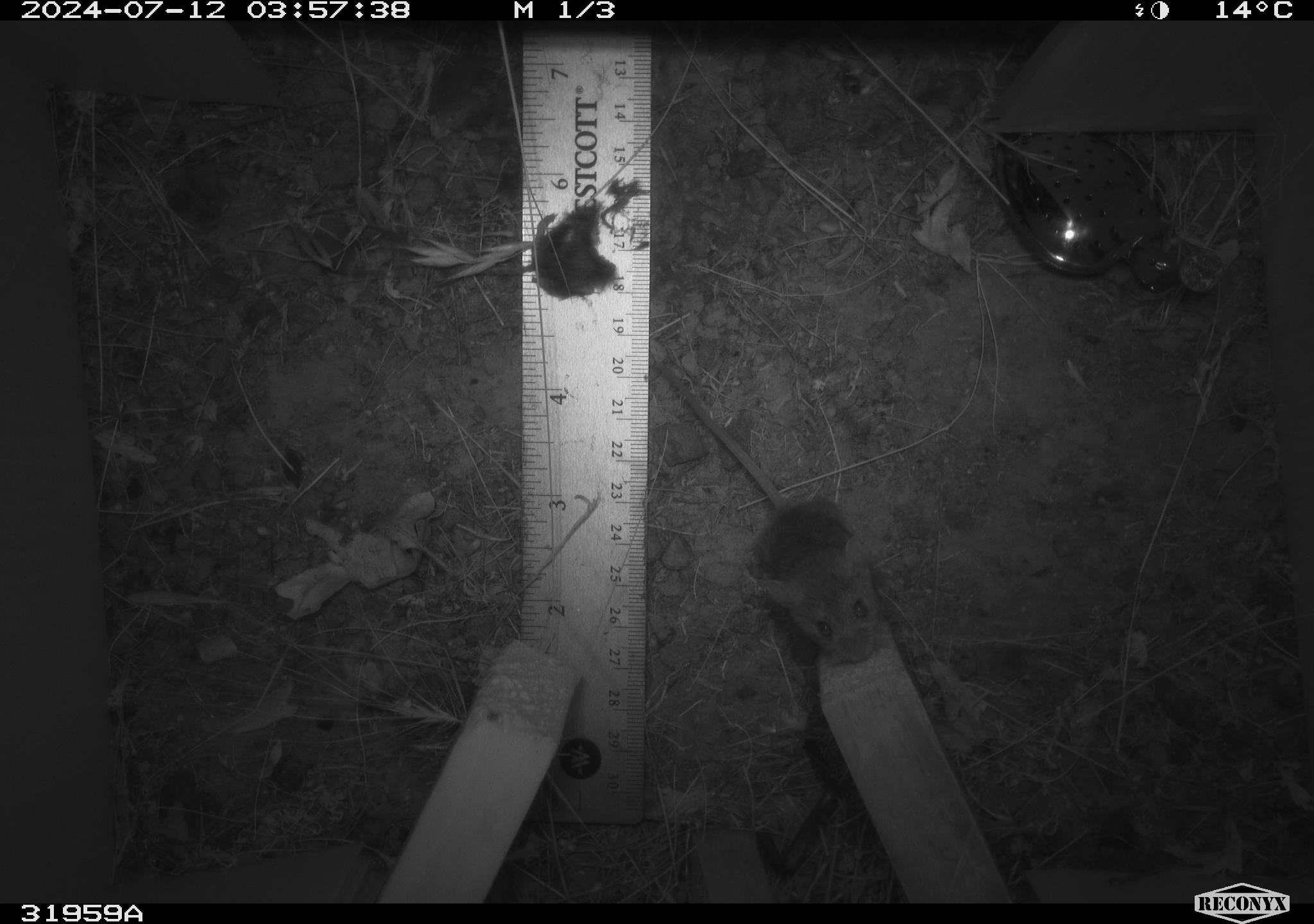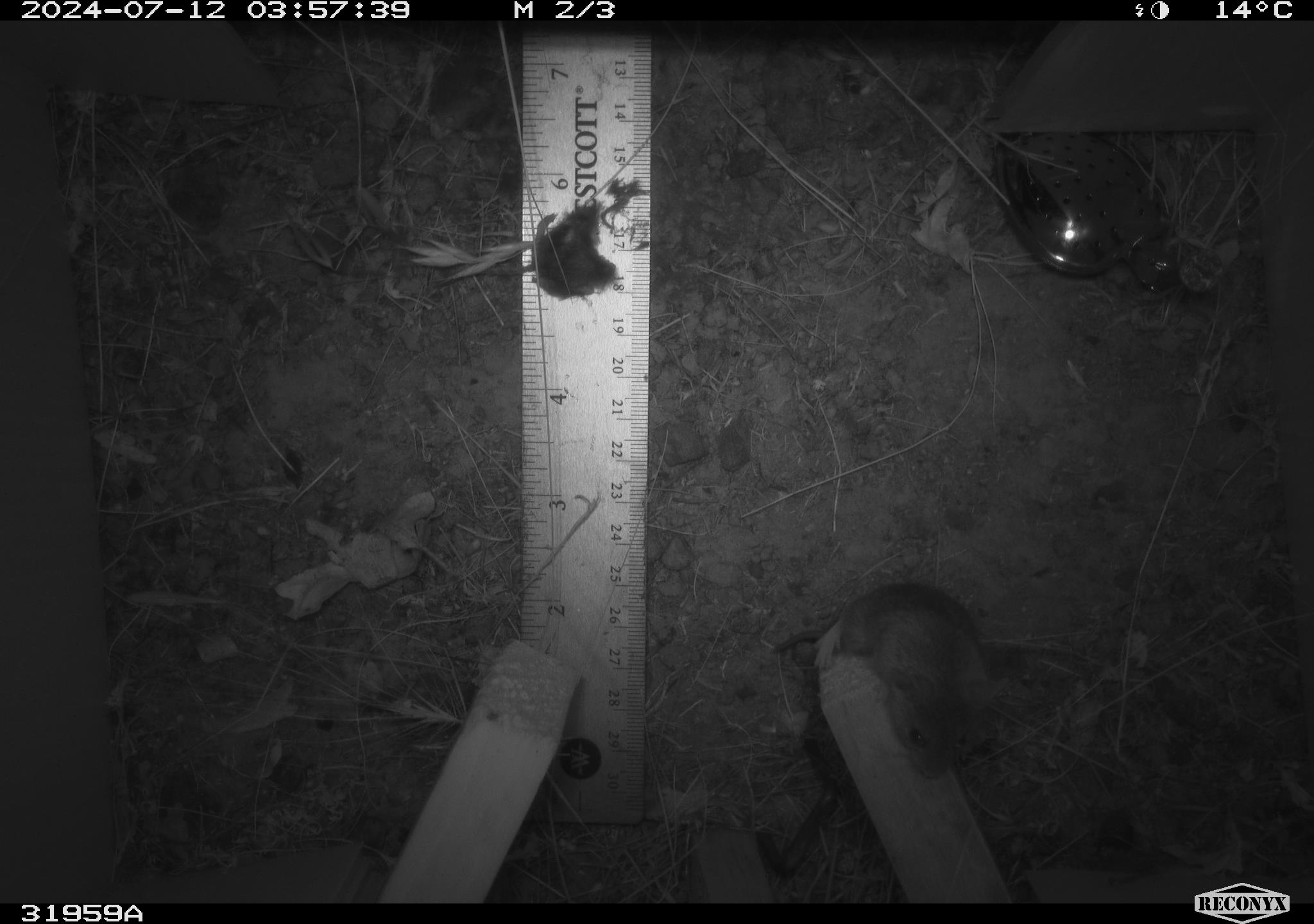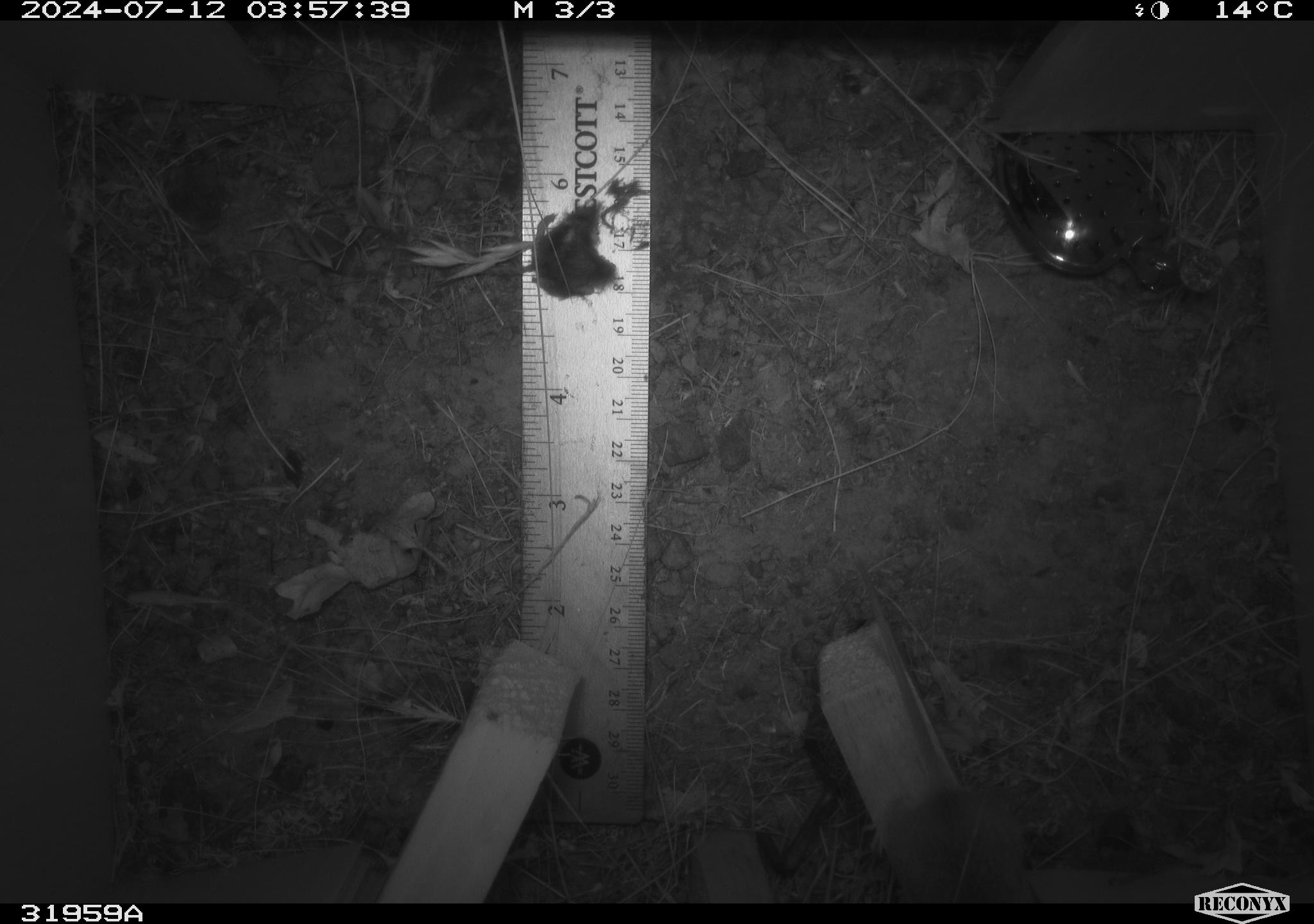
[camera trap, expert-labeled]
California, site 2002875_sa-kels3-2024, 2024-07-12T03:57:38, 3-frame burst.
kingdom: Animalia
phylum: Chordata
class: Mammalia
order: Rodentia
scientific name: Rodentia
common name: mouse species